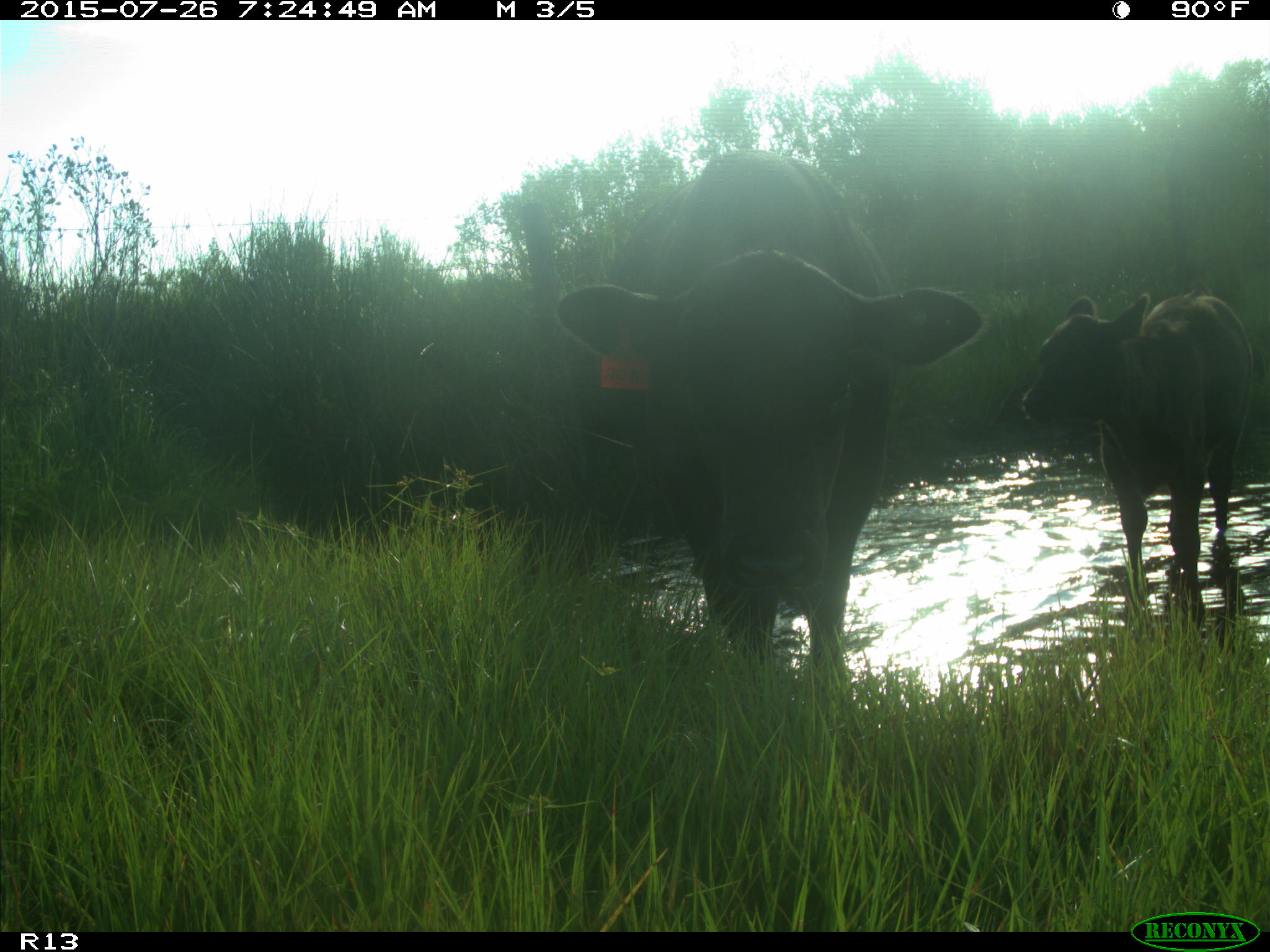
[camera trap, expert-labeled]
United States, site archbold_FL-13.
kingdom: Animalia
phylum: Chordata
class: Mammalia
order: Artiodactyla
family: Bovidae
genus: Bos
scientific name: Bos taurus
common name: domestic cow